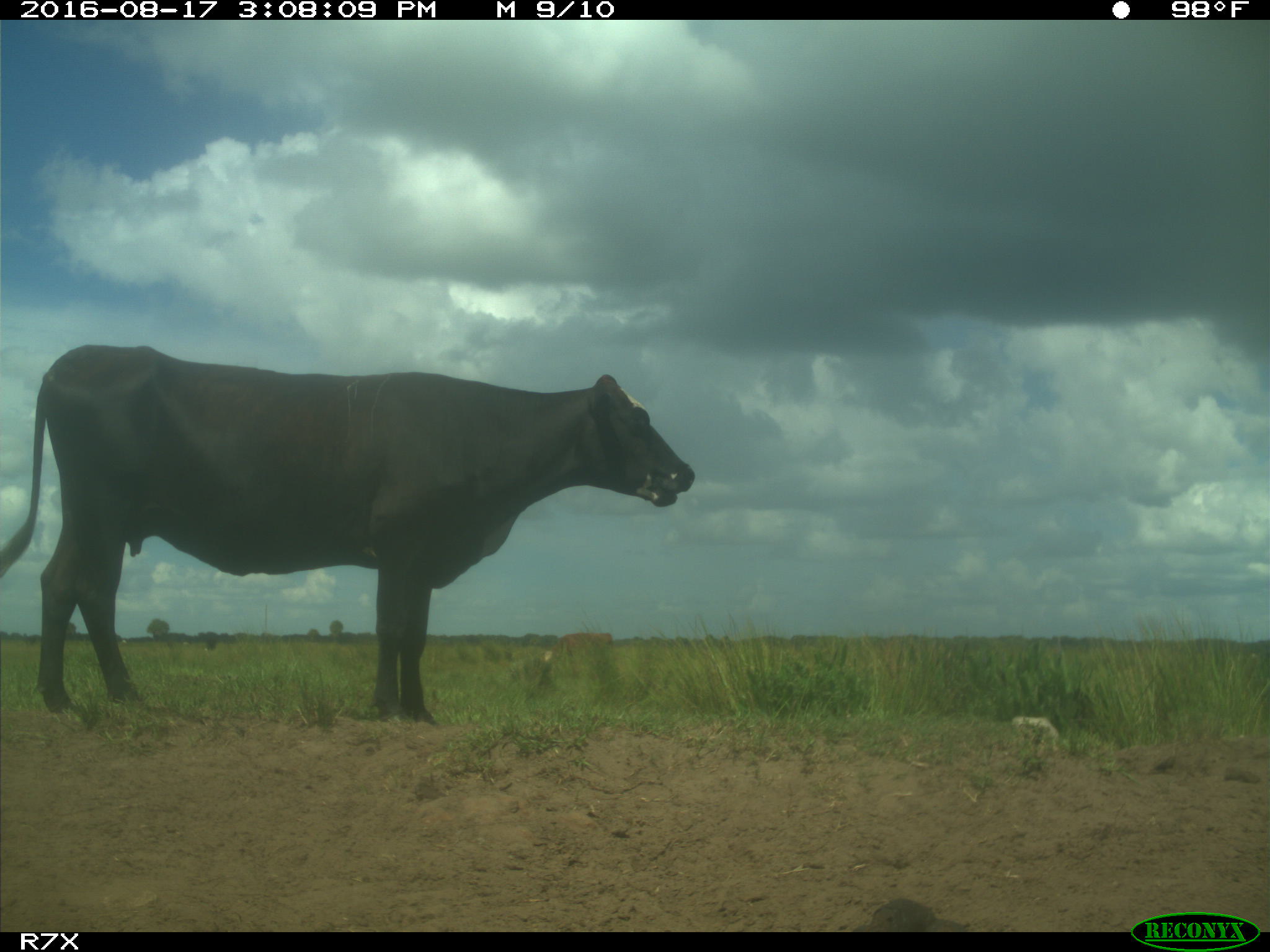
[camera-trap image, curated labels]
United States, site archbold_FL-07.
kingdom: Animalia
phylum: Chordata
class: Mammalia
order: Artiodactyla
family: Bovidae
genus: Bos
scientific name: Bos taurus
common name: domestic cow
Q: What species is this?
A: Bos taurus (domestic cow).